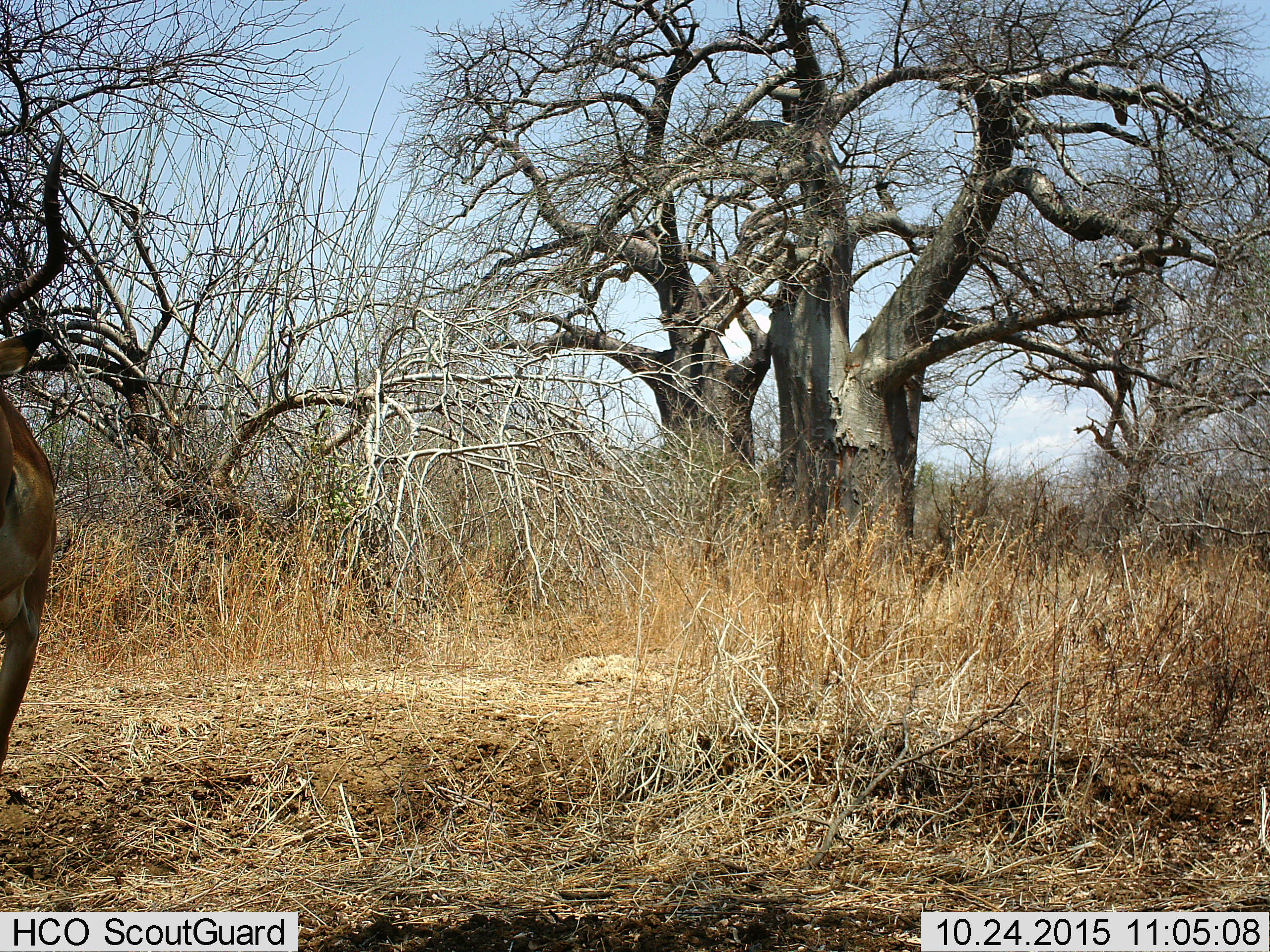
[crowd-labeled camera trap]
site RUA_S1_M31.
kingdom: Animalia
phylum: Chordata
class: Mammalia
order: Artiodactyla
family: Bovidae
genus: Aepyceros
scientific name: Aepyceros melampus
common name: impala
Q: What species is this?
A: Impala (Aepyceros melampus).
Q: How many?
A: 1.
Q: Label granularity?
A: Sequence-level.